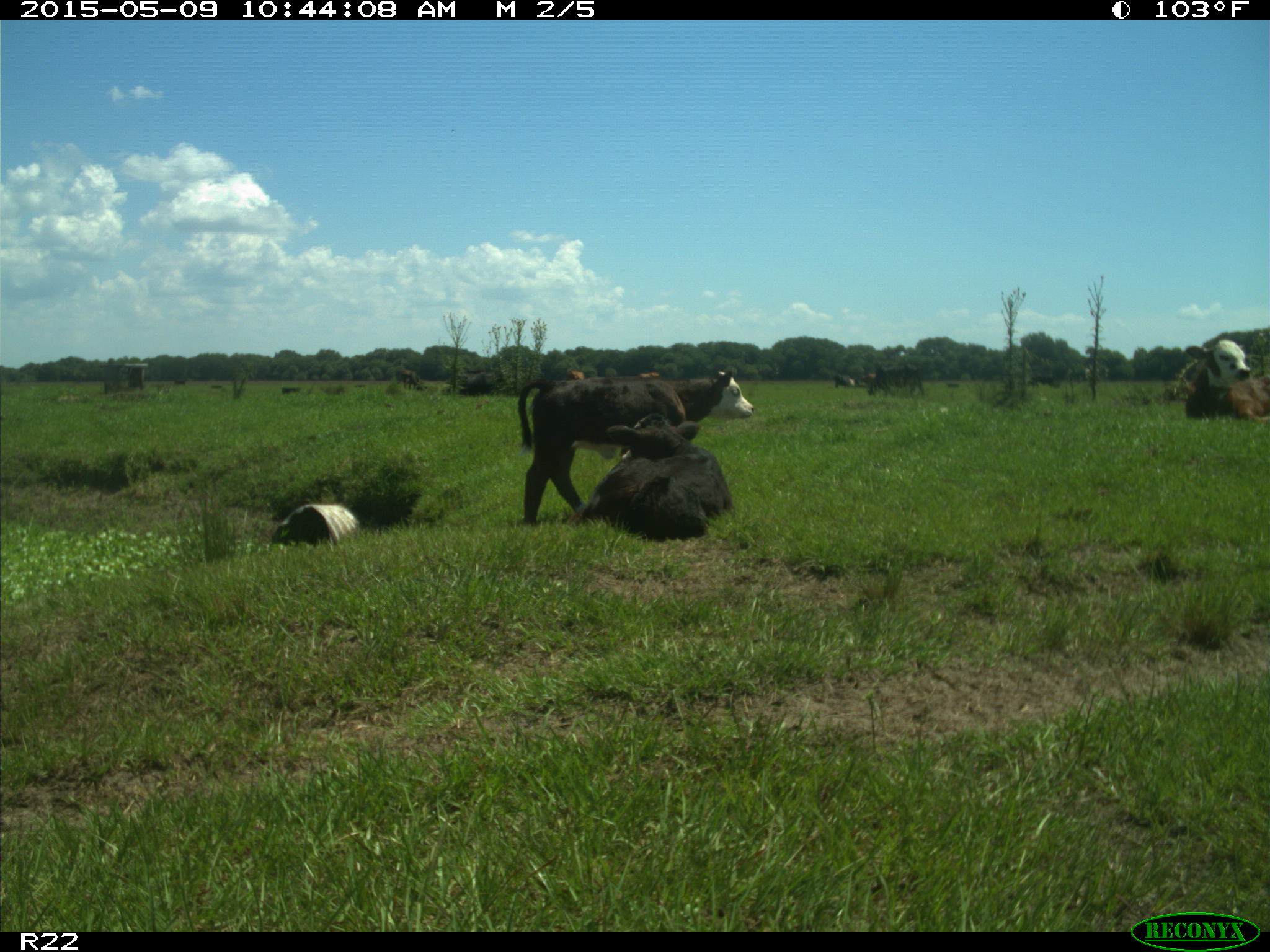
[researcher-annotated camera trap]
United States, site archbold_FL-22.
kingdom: Animalia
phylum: Chordata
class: Mammalia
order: Artiodactyla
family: Bovidae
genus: Bos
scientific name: Bos taurus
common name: domestic cow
Bos taurus (domestic cow).